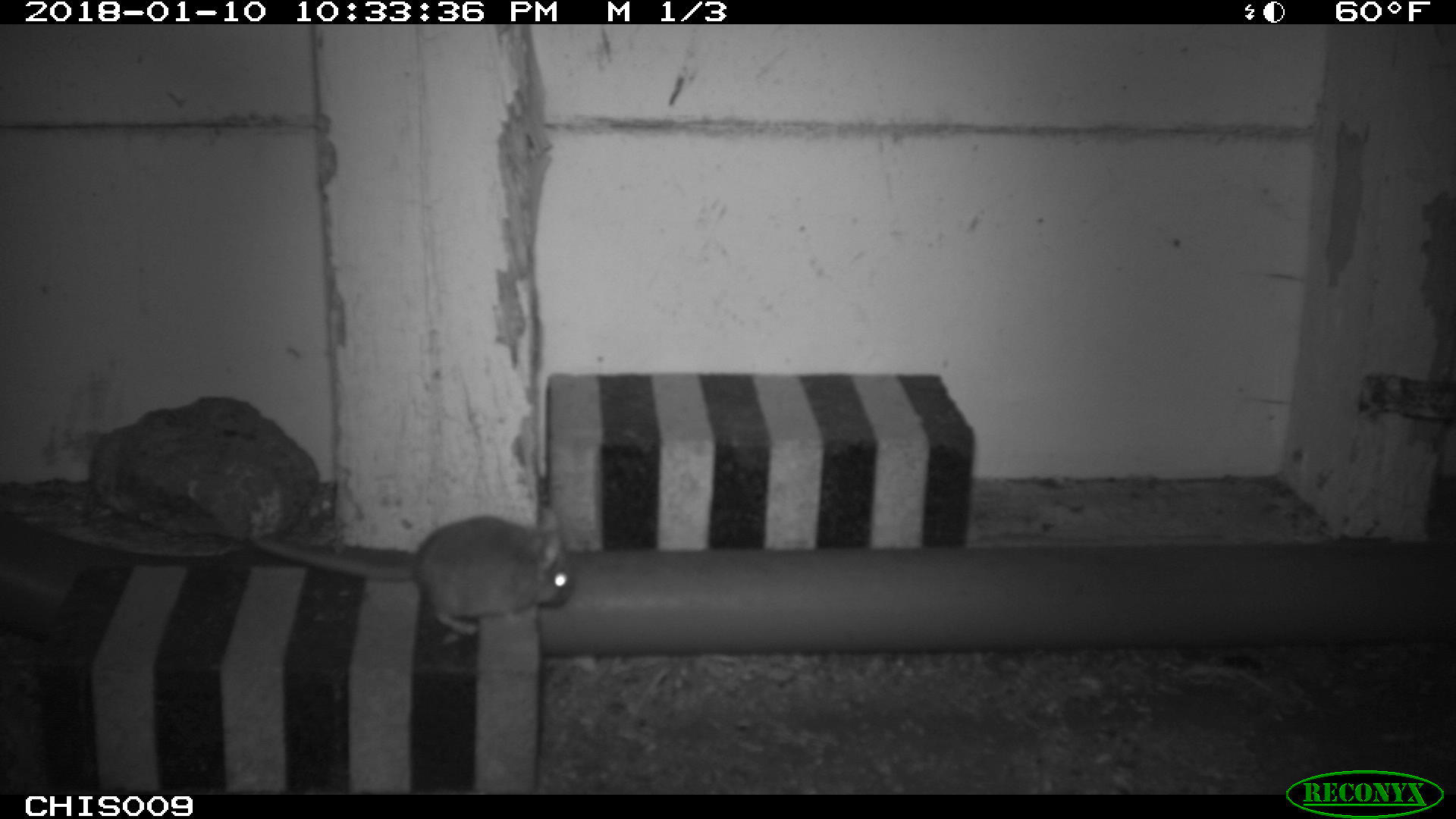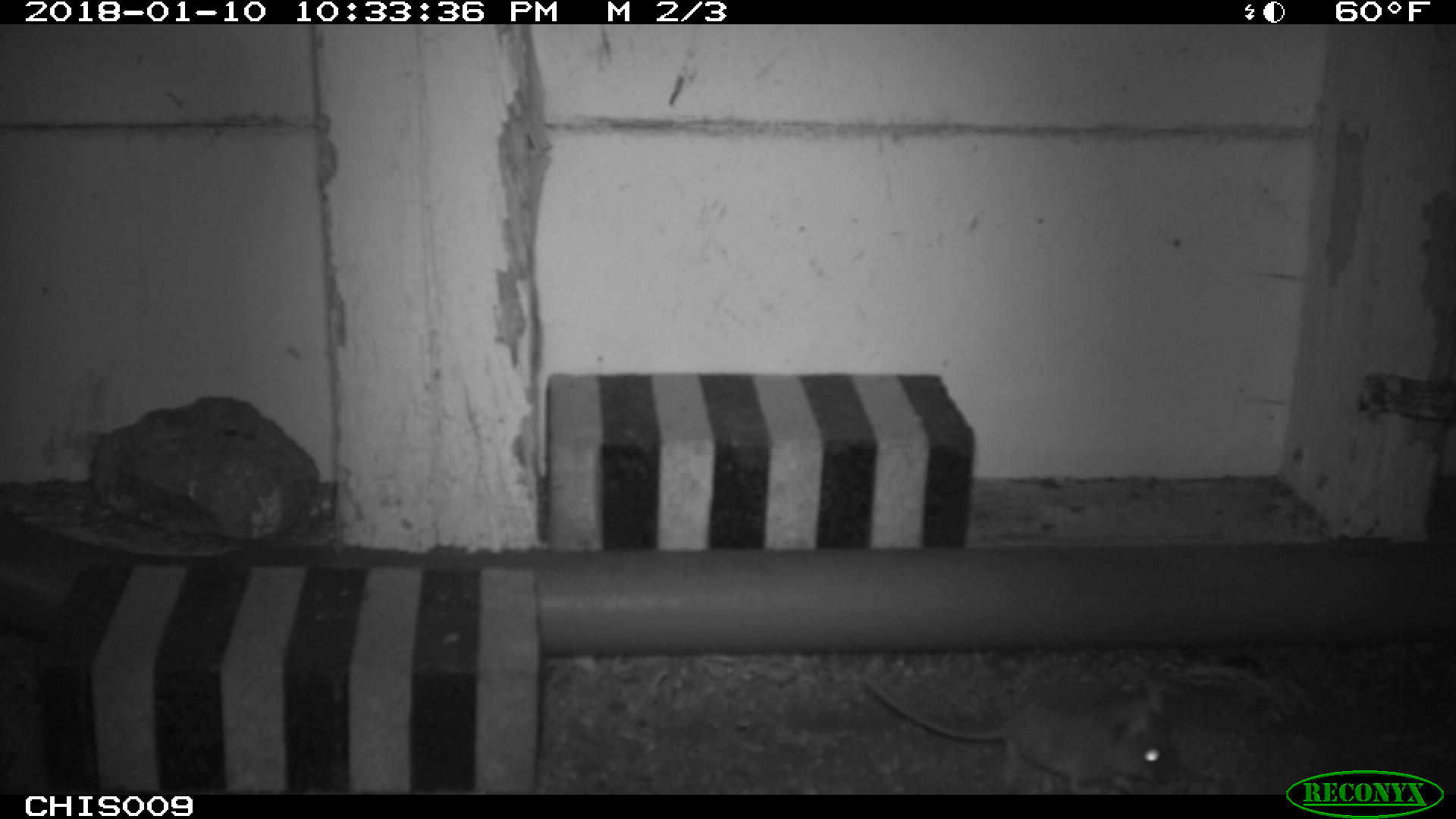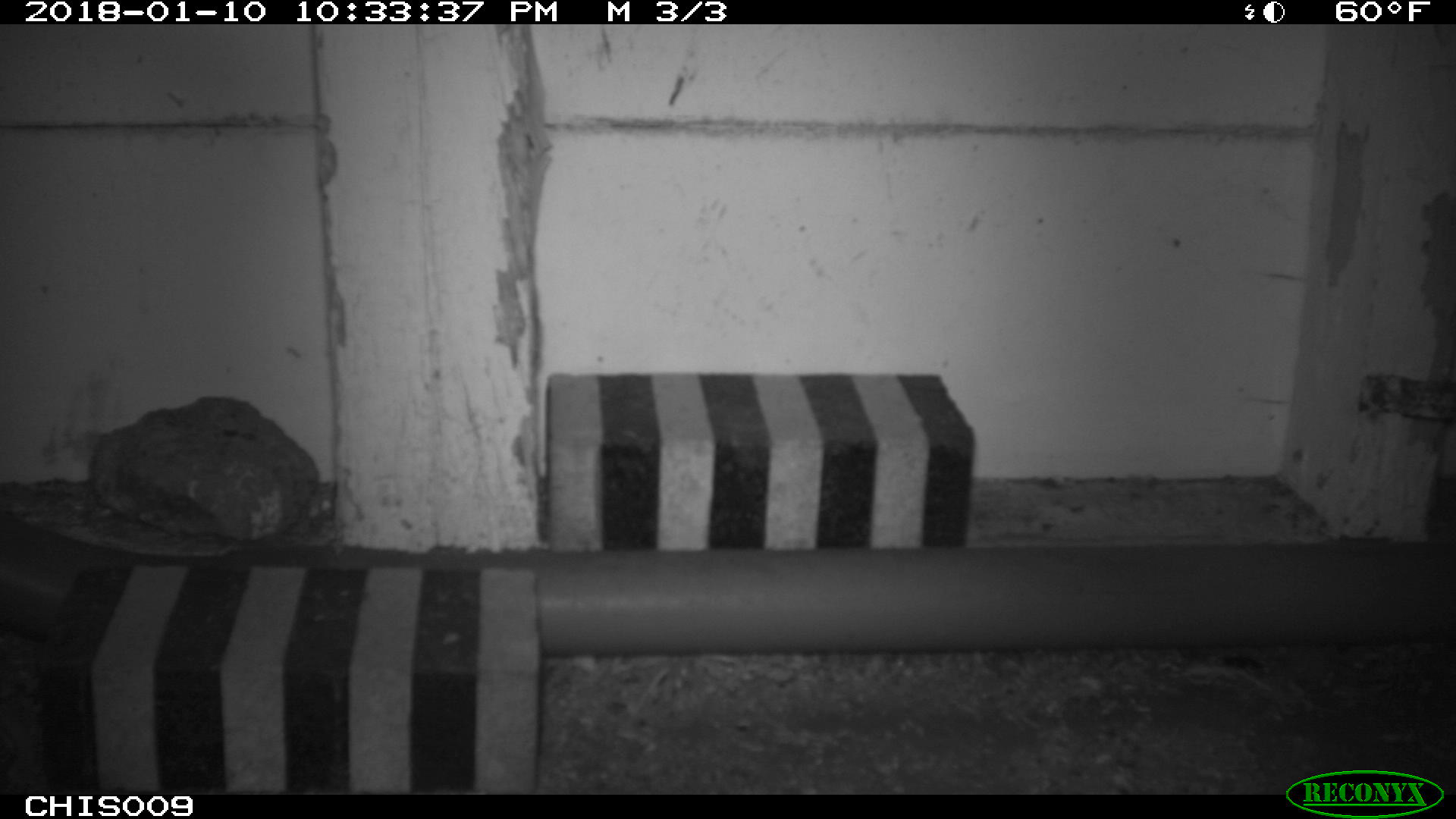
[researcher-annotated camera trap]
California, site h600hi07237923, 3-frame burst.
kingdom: Animalia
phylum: Chordata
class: Mammalia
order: Rodentia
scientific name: Rodentia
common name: rodent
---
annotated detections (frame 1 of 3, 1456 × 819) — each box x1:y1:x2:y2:
rodent: 250:515:573:634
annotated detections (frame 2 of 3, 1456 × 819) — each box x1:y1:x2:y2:
rodent: 870:679:1182:793